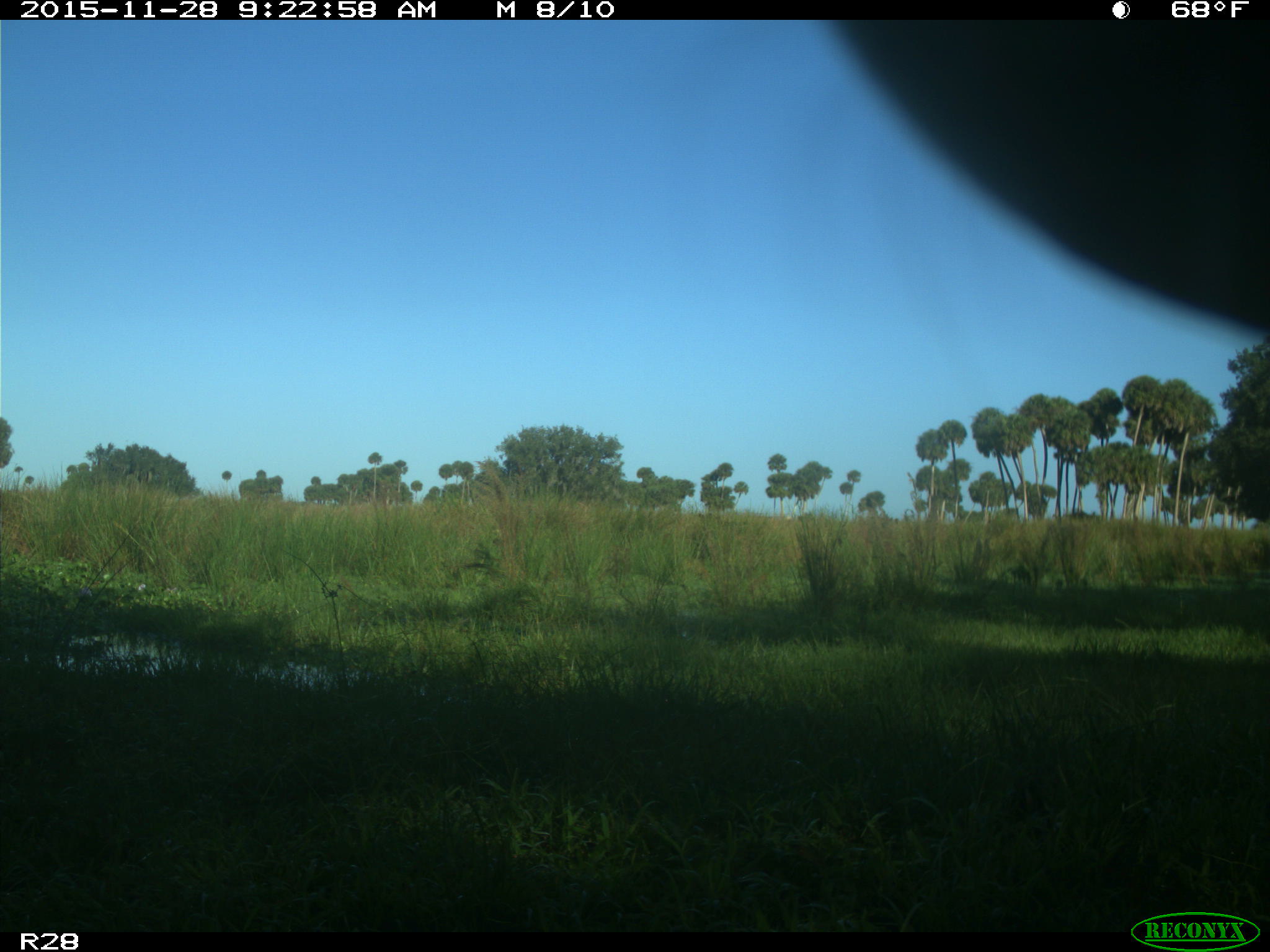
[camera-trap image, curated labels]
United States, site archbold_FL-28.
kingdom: Animalia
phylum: Chordata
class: Mammalia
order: Artiodactyla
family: Bovidae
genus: Bos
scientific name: Bos taurus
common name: domestic cow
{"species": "Bos taurus (domestic cow)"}